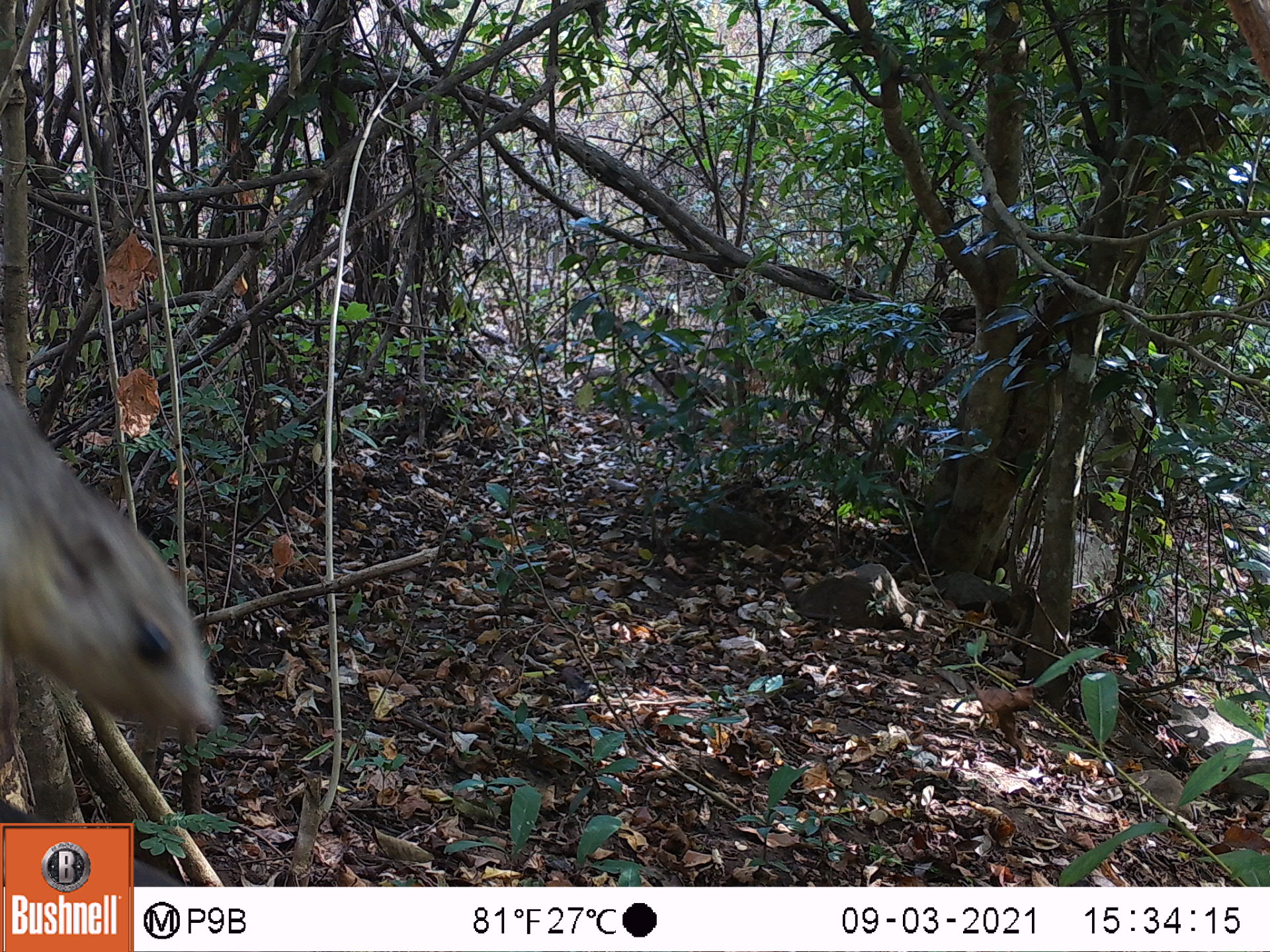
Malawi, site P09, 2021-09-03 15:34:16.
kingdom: Animalia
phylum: Chordata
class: Mammalia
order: Rodentia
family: Sciuridae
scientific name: Sciuridae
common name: squirrel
Squirrel (Sciuridae), count 1.